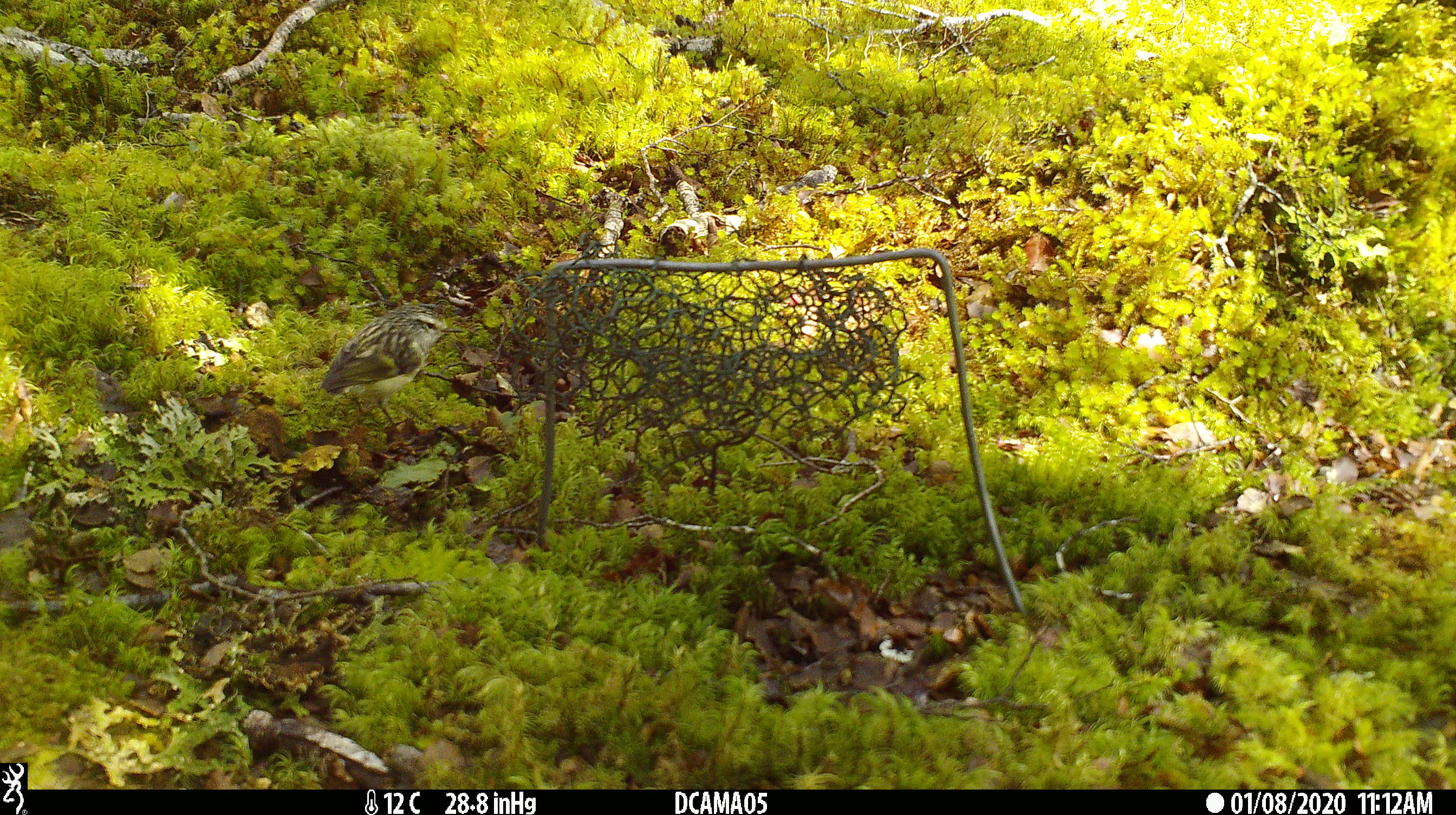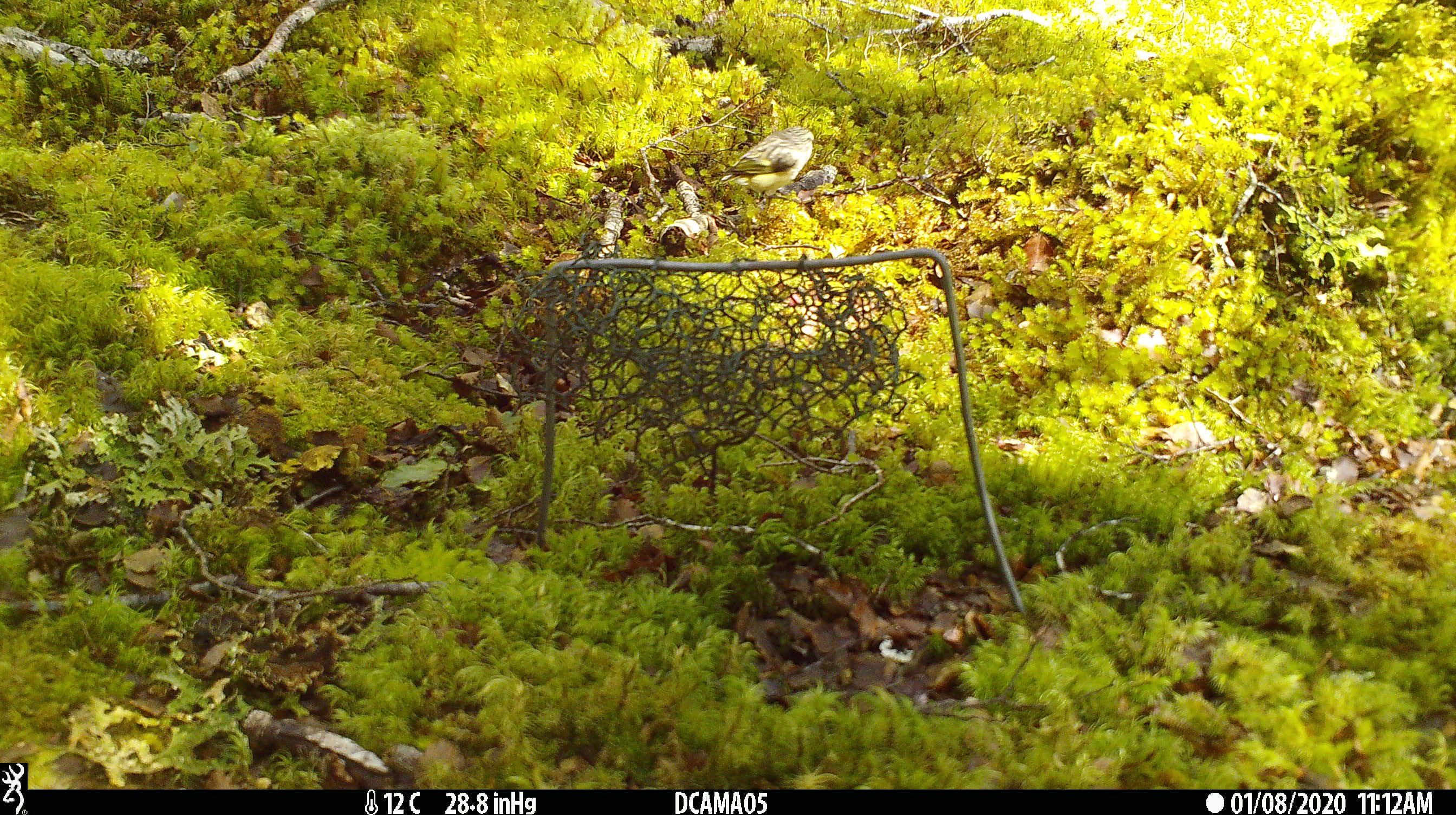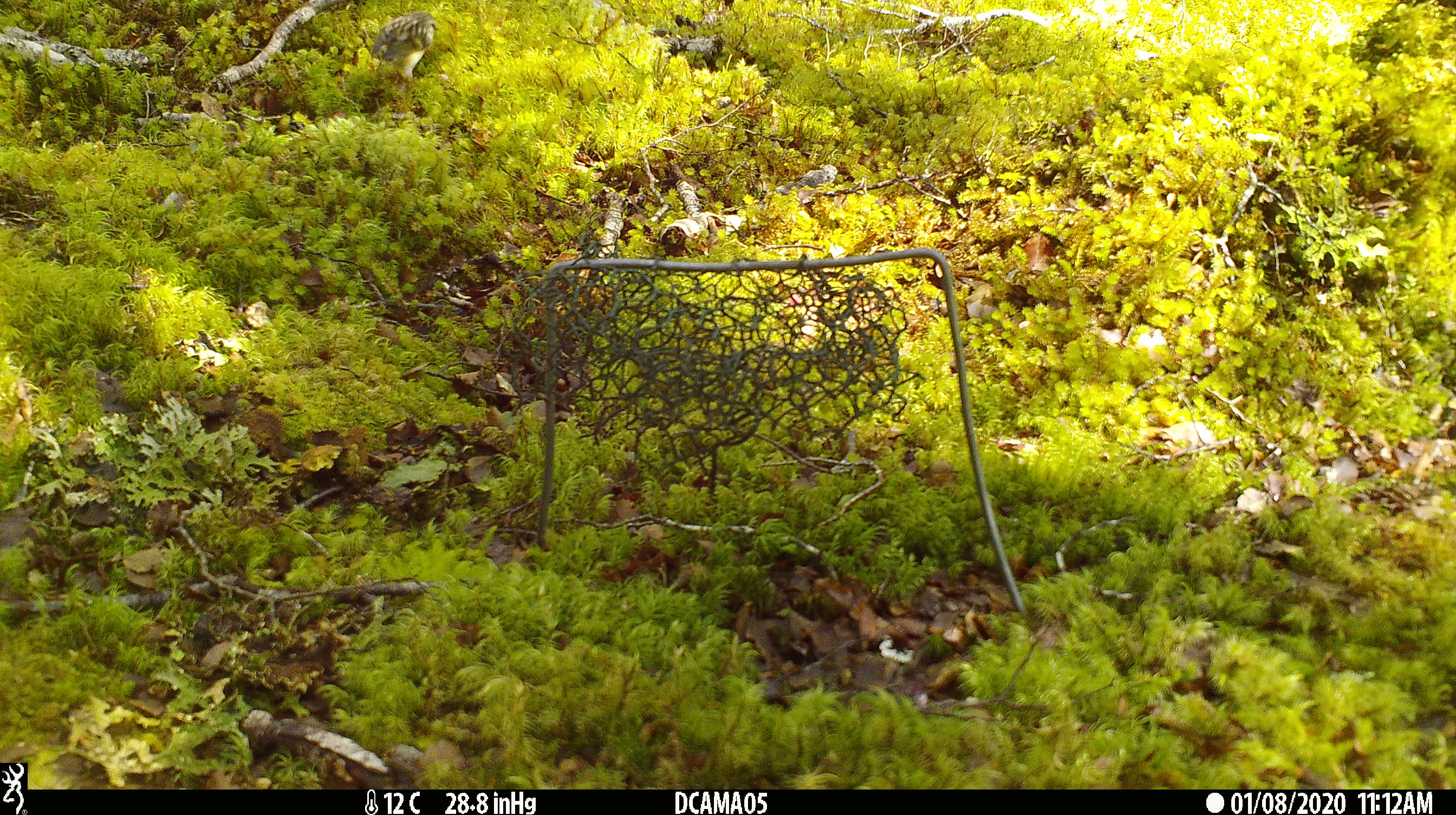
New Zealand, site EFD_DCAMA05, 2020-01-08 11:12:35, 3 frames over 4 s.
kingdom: Animalia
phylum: Chordata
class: Aves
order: Passeriformes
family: Acanthisittidae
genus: Acanthisitta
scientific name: Acanthisitta chloris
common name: rifleman